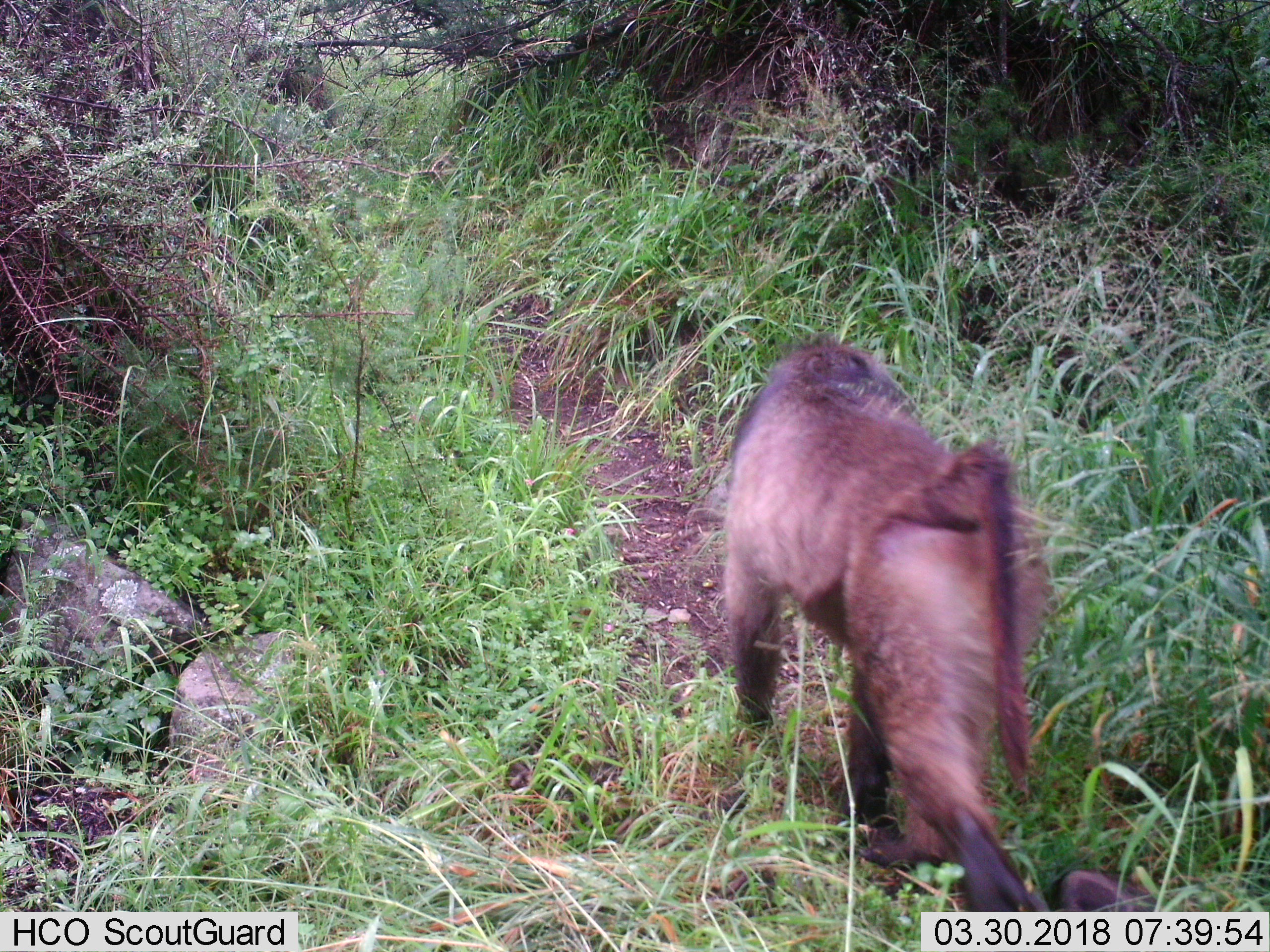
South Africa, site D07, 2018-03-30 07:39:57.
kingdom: Animalia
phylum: Chordata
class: Mammalia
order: Primates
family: Cercopithecidae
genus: Papio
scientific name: Papio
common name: baboon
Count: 1.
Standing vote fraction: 0%.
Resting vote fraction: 0%.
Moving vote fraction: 100%.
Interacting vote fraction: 0%.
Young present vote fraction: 0%.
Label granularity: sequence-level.